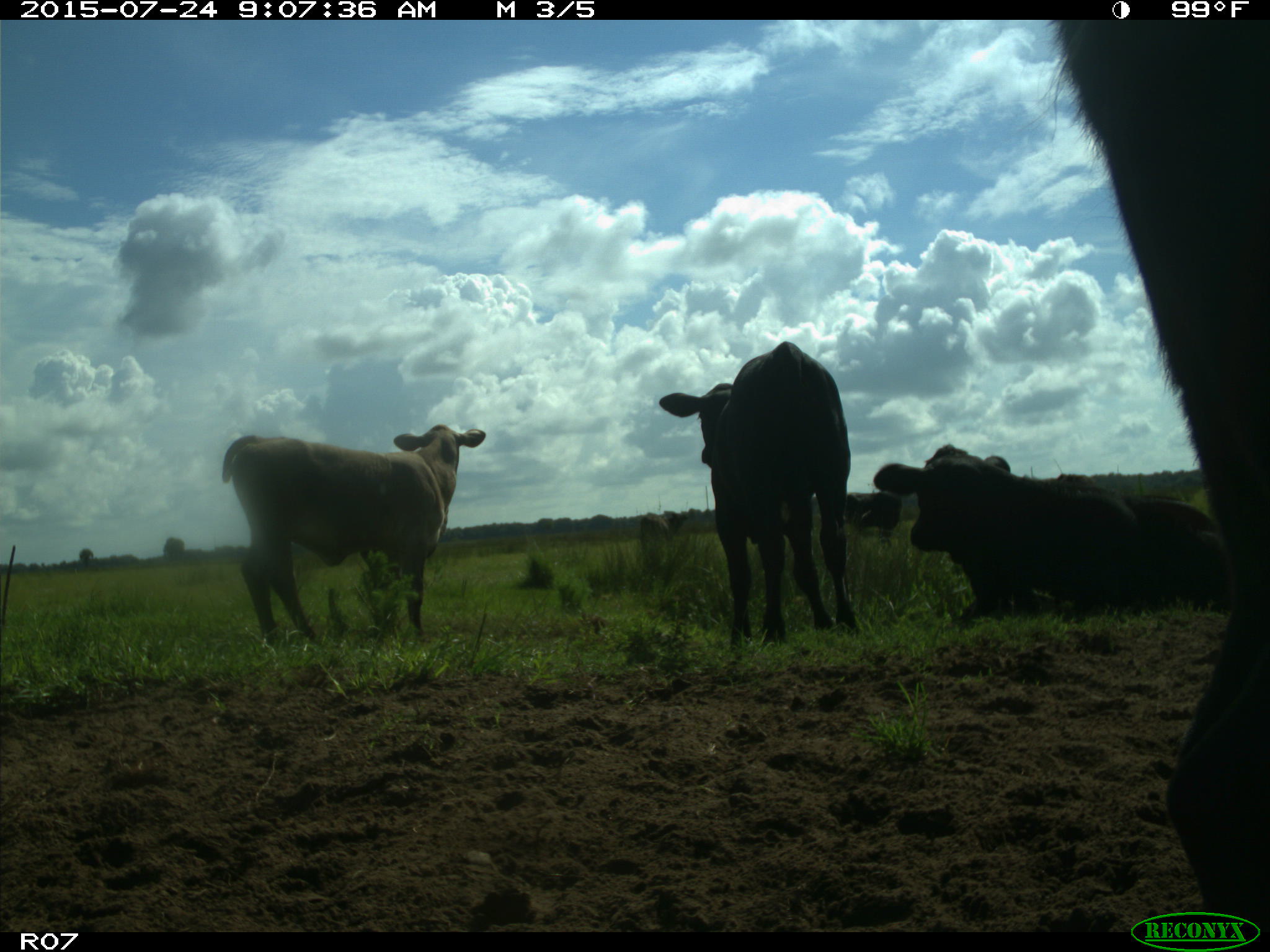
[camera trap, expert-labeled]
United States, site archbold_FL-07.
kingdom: Animalia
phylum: Chordata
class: Mammalia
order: Artiodactyla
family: Bovidae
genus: Bos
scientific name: Bos taurus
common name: domestic cow